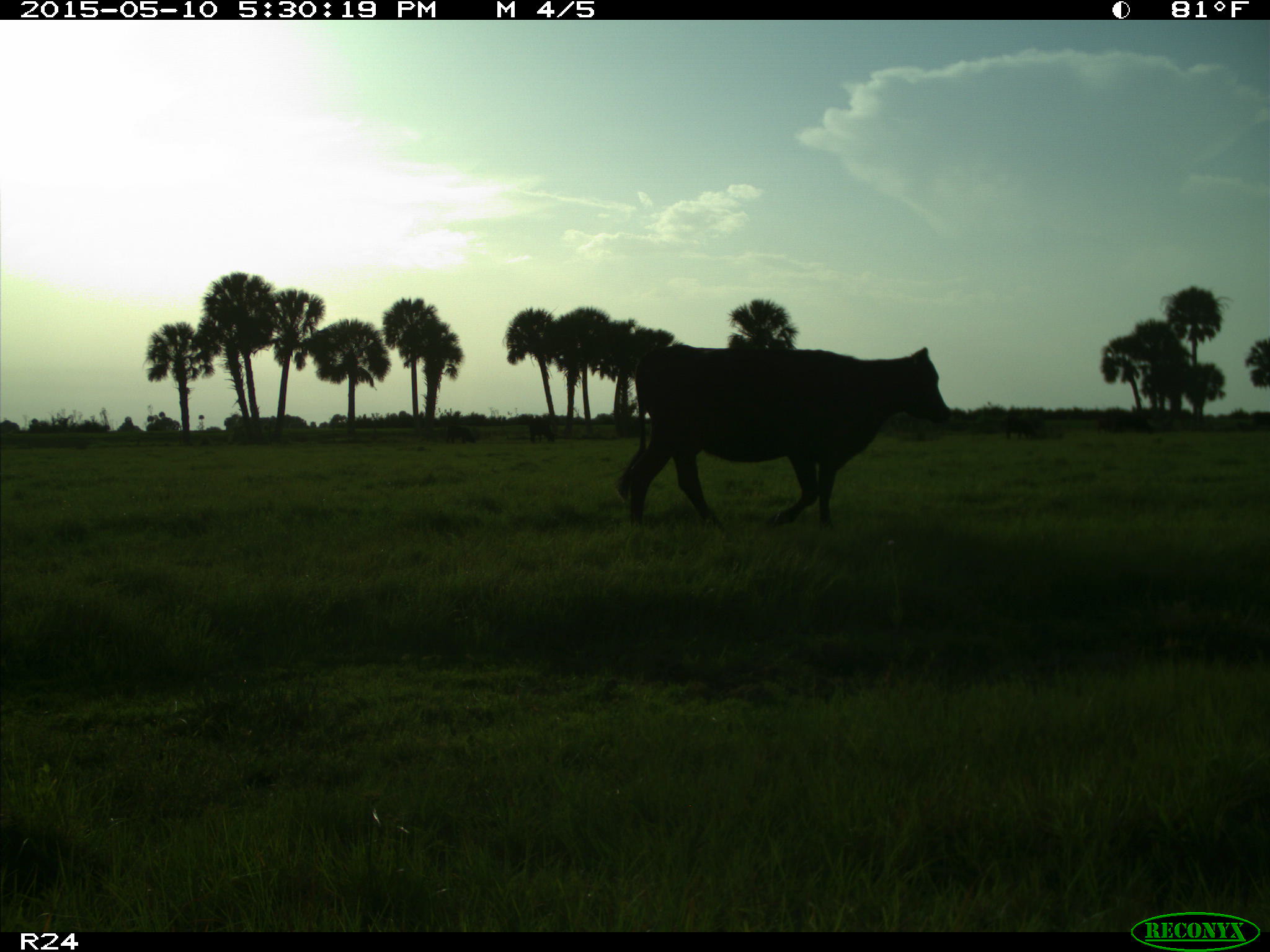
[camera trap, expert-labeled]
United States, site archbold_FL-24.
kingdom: Animalia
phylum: Chordata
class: Mammalia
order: Artiodactyla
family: Bovidae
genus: Bos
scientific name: Bos taurus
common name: domestic cow